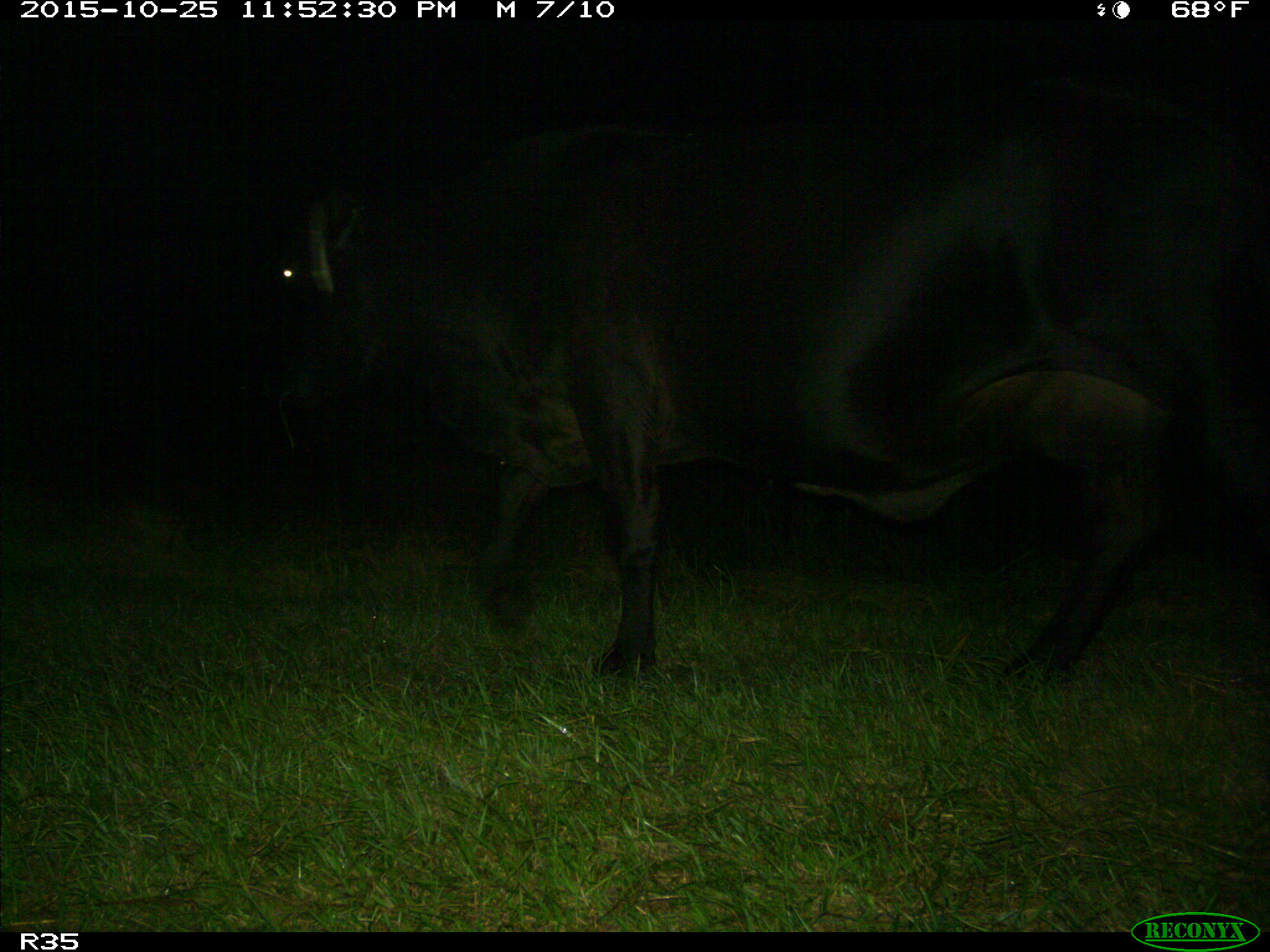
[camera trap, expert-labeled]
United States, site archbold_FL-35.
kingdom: Animalia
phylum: Chordata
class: Mammalia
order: Artiodactyla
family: Bovidae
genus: Bos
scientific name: Bos taurus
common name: domestic cow